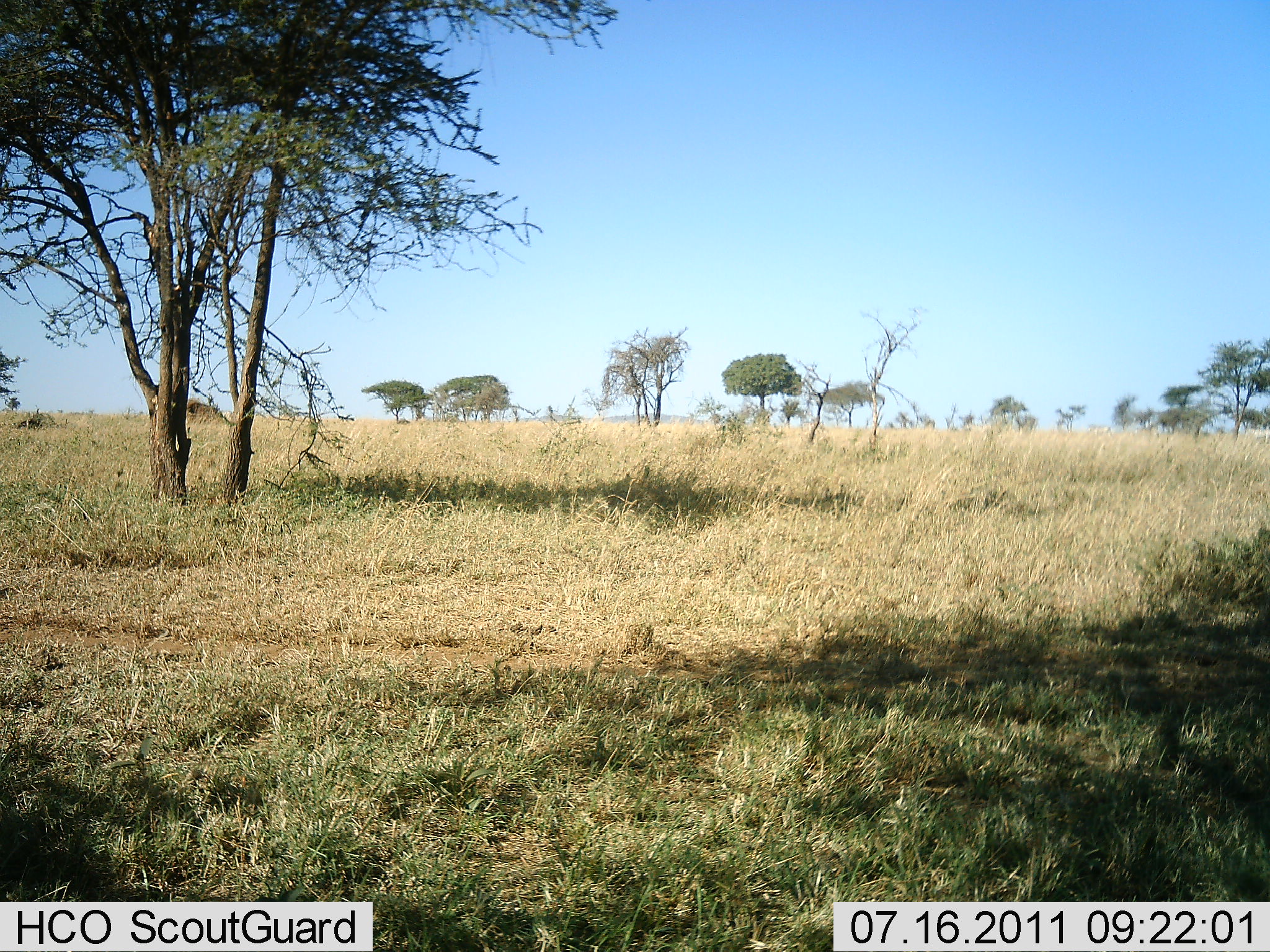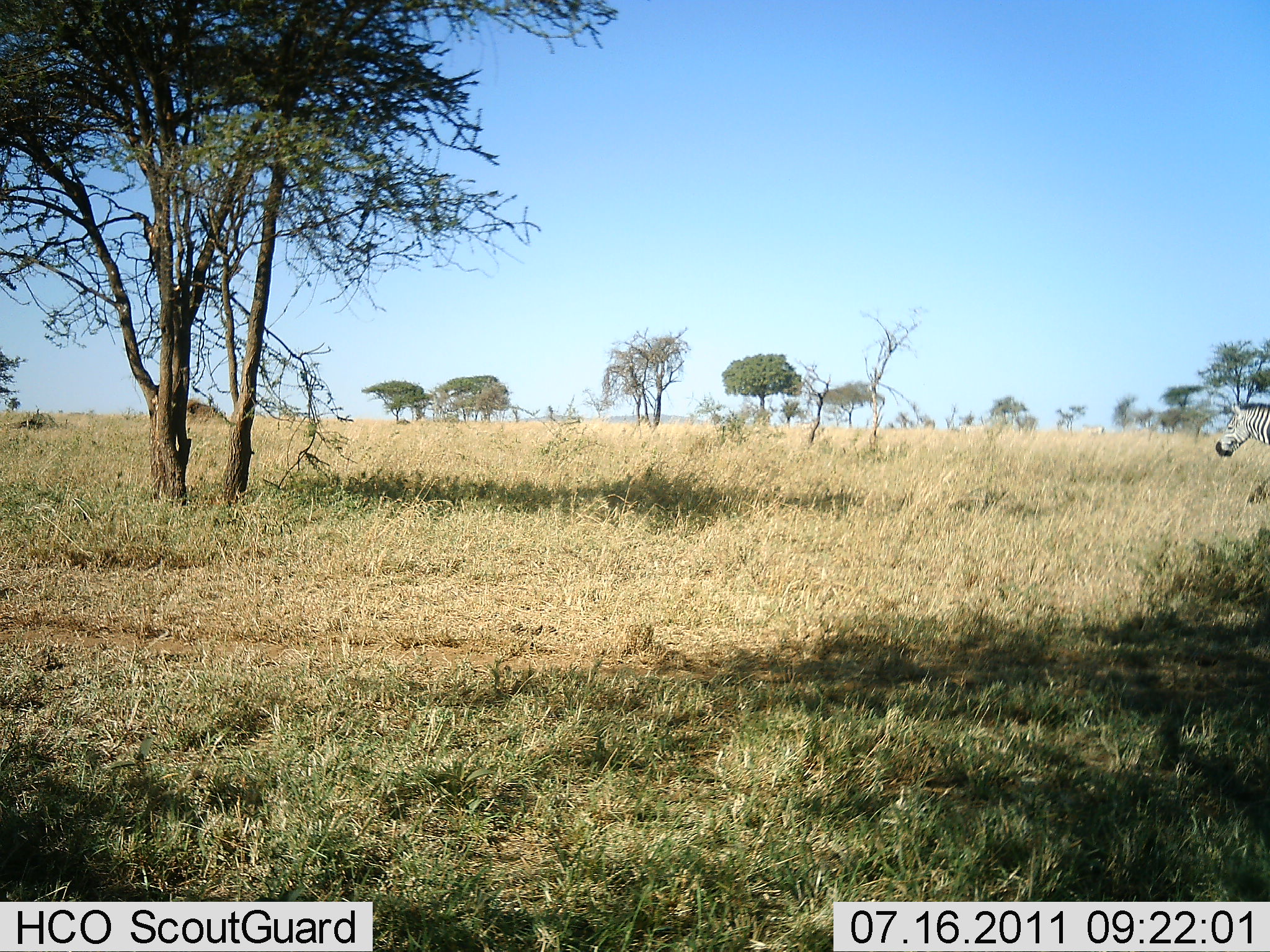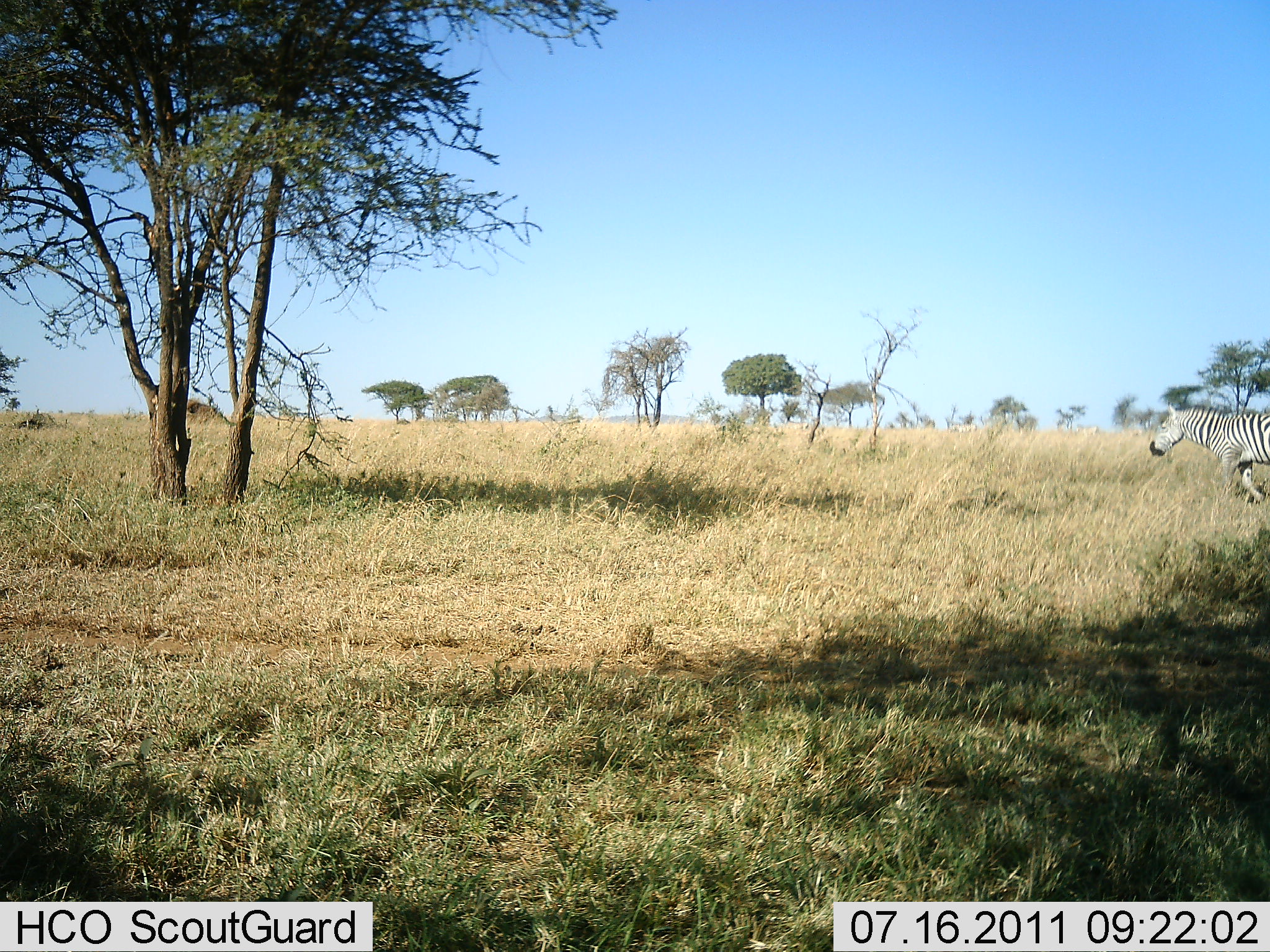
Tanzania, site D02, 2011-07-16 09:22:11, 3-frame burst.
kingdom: Animalia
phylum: Chordata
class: Mammalia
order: Perissodactyla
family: Equidae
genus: Equus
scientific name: Equus quagga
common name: plains zebra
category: zebra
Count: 1.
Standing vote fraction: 0%.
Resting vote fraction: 0%.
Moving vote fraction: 100%.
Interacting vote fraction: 0%.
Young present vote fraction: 0%.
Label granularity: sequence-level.